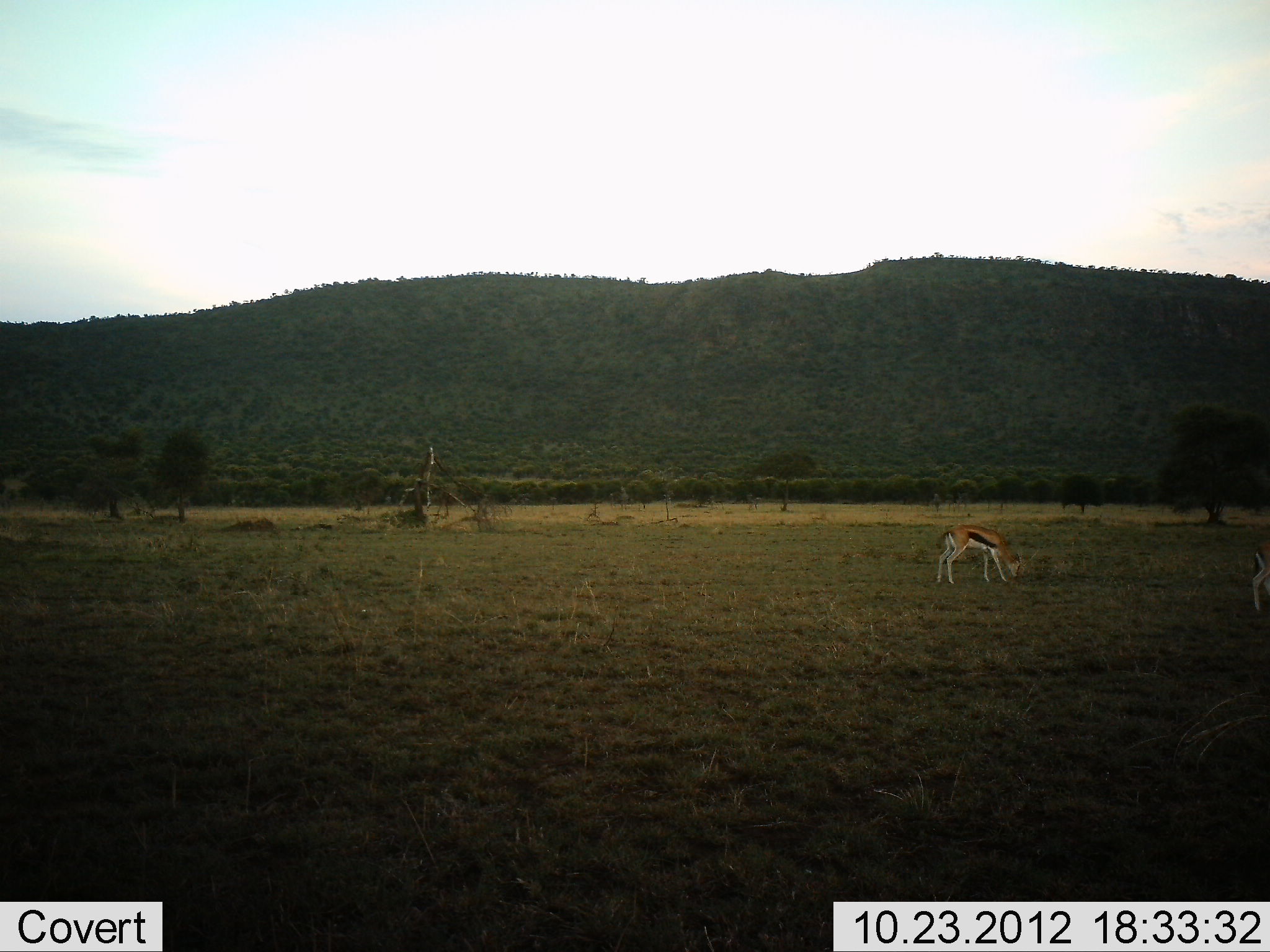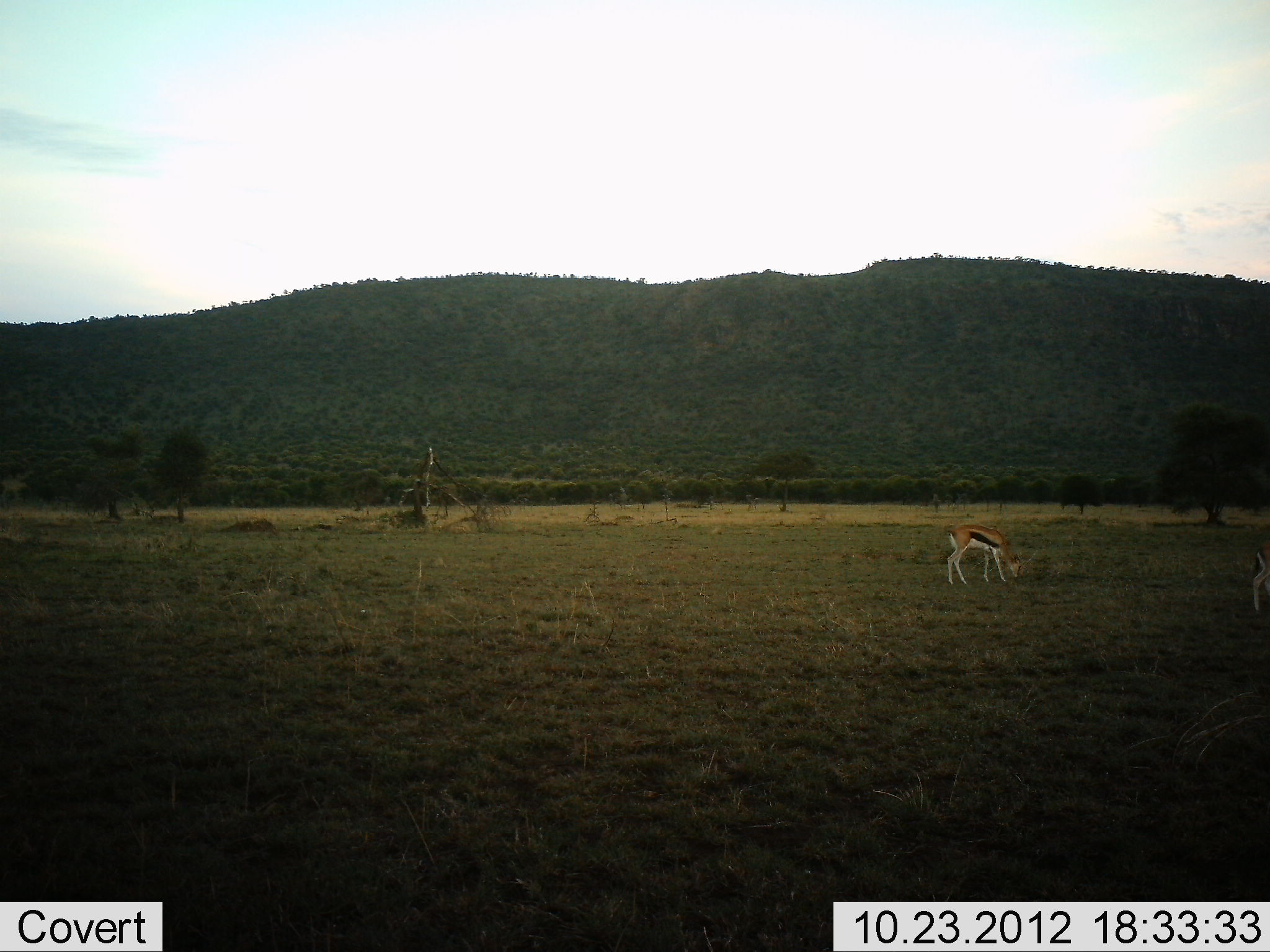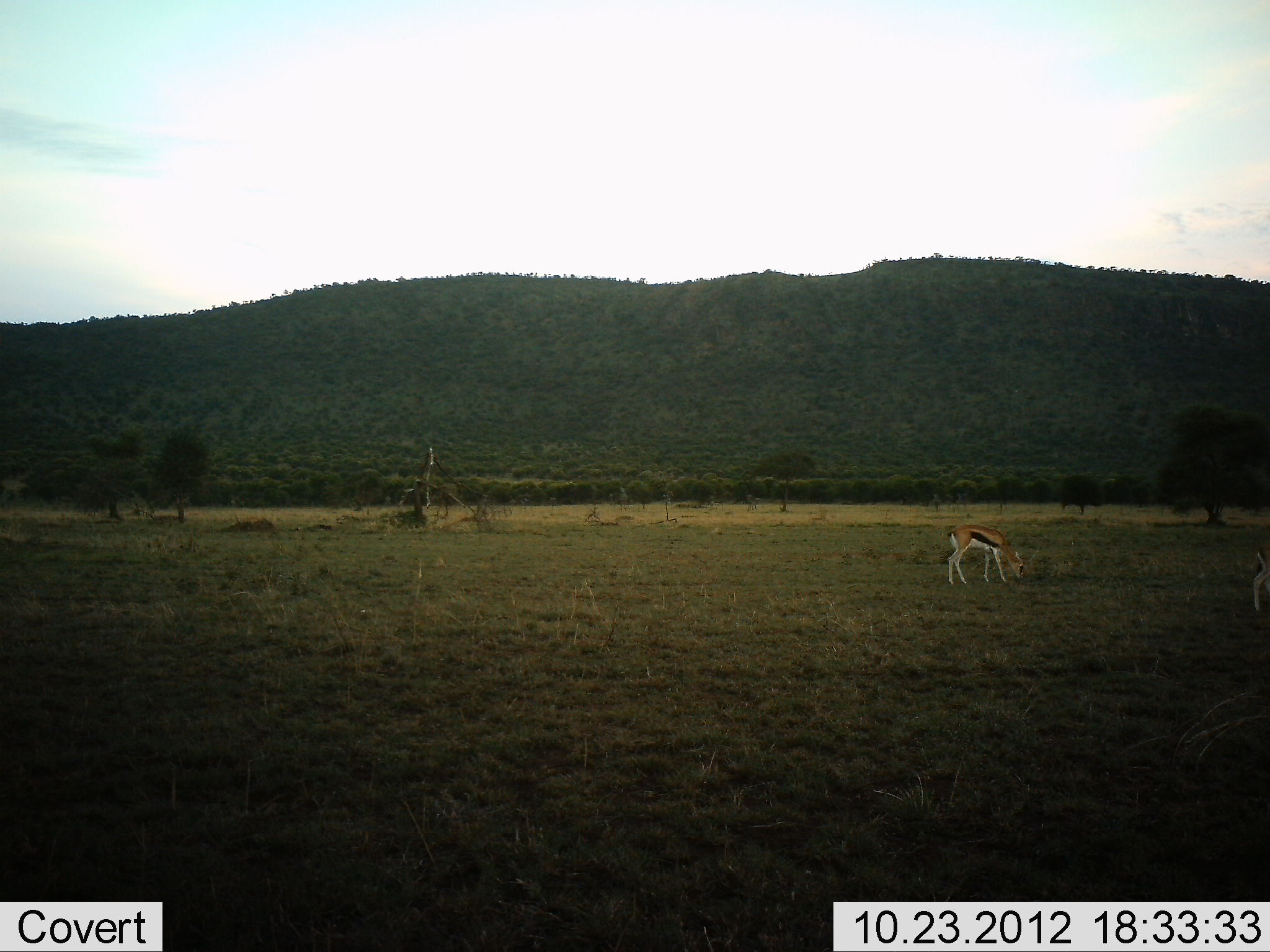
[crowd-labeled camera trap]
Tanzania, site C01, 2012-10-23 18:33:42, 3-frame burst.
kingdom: Animalia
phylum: Chordata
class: Mammalia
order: Artiodactyla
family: Bovidae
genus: Eudorcas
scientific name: Eudorcas thomsonii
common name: thomson's gazelle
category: gazellethomsons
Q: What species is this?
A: Gazellethomsons (thomson's gazelle) (Eudorcas thomsonii).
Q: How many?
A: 2.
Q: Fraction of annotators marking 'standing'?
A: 20%.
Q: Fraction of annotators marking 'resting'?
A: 0%.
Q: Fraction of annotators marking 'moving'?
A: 0%.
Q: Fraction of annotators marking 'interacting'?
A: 0%.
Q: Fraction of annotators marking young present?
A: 0%.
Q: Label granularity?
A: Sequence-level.